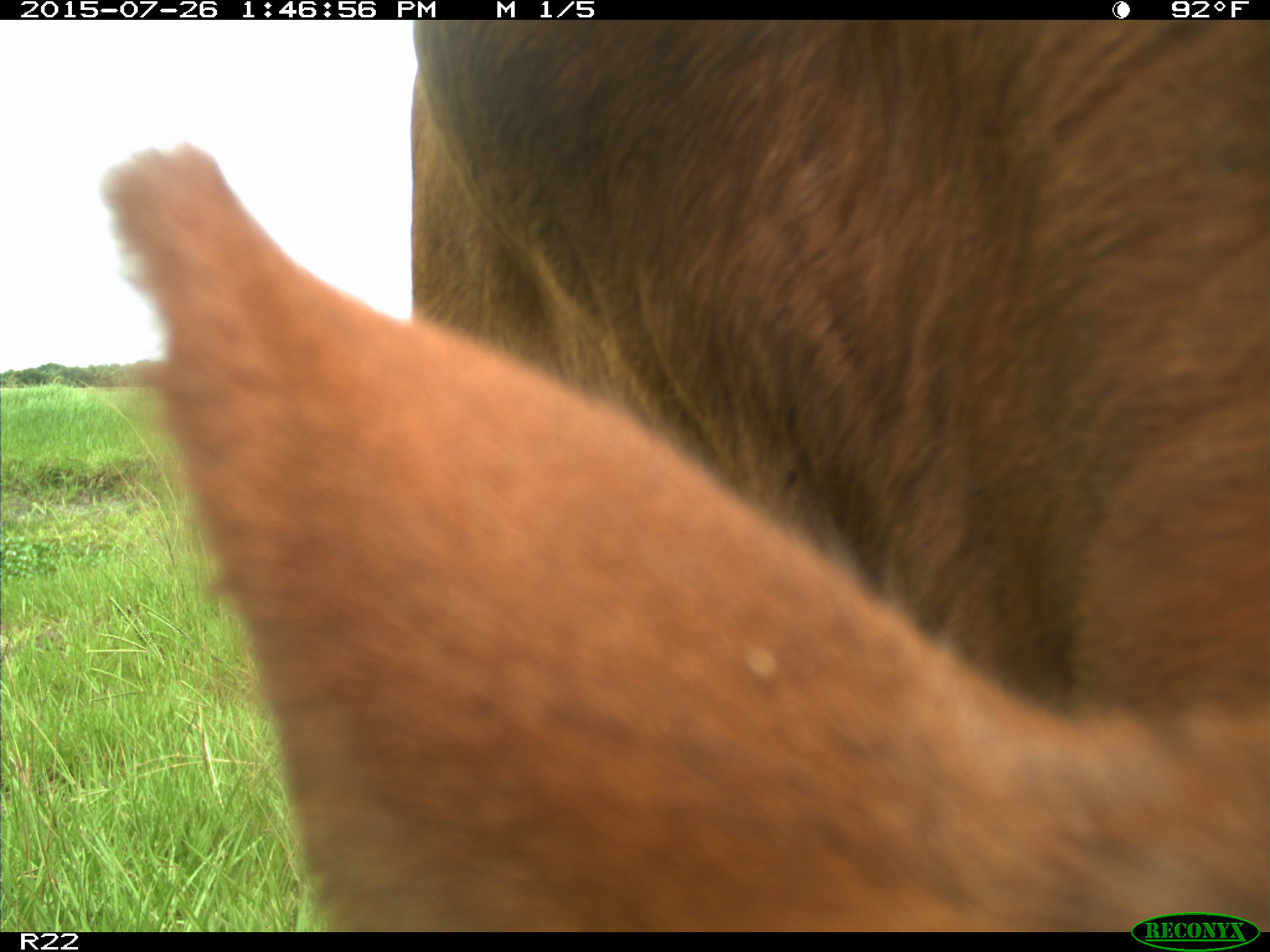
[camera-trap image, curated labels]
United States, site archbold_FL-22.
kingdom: Animalia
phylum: Chordata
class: Mammalia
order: Artiodactyla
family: Bovidae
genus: Bos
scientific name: Bos taurus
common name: domestic cow